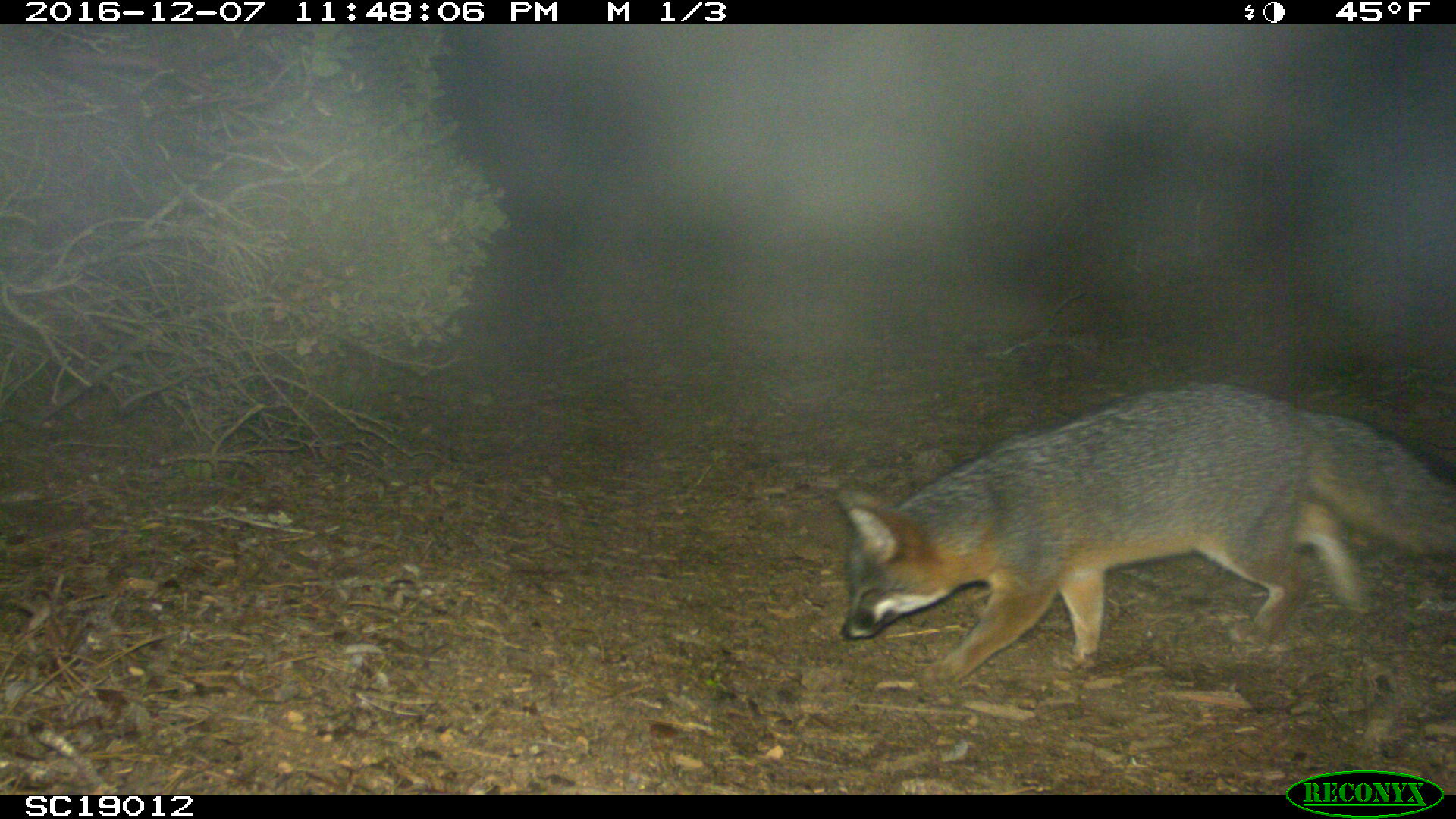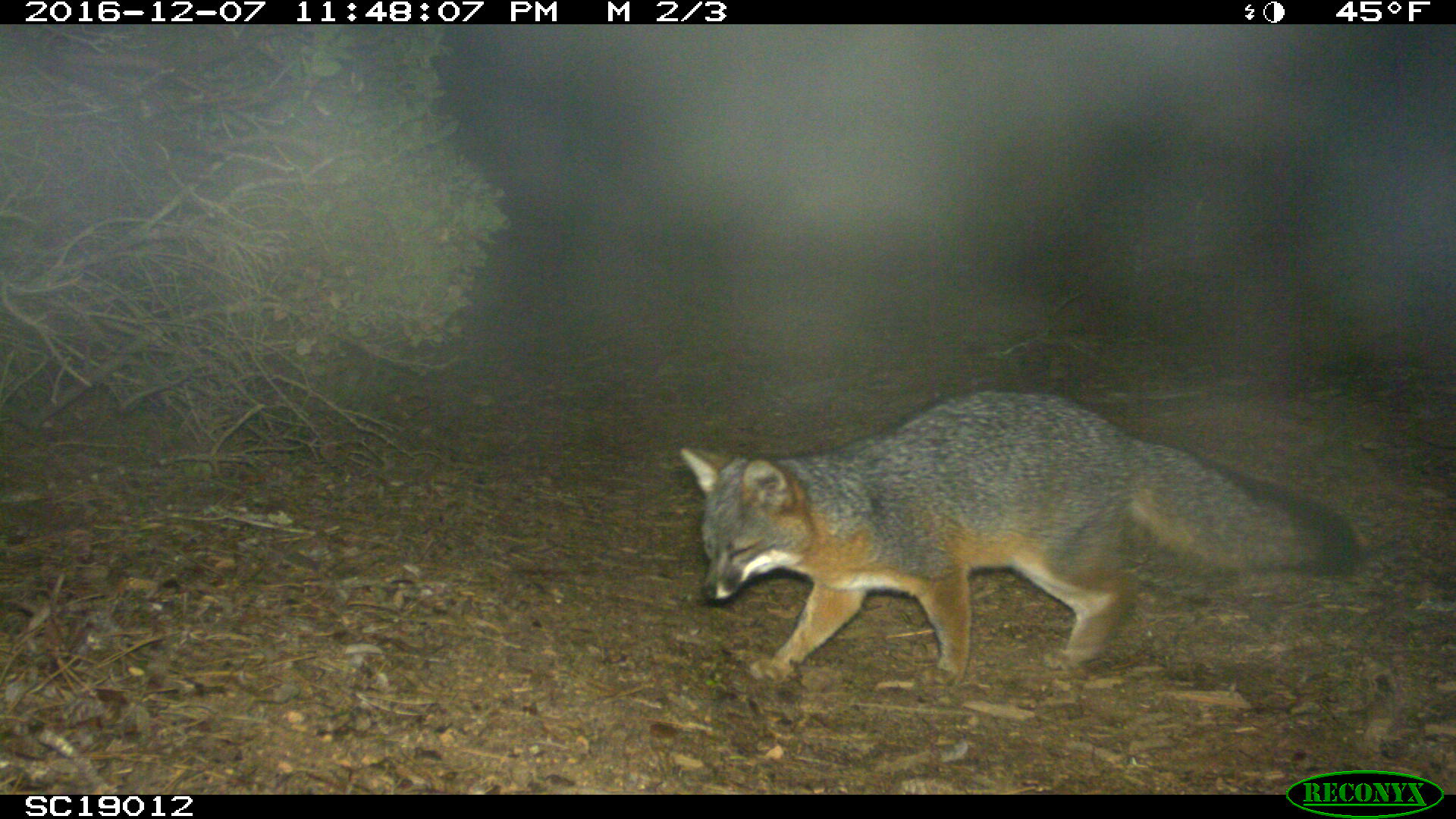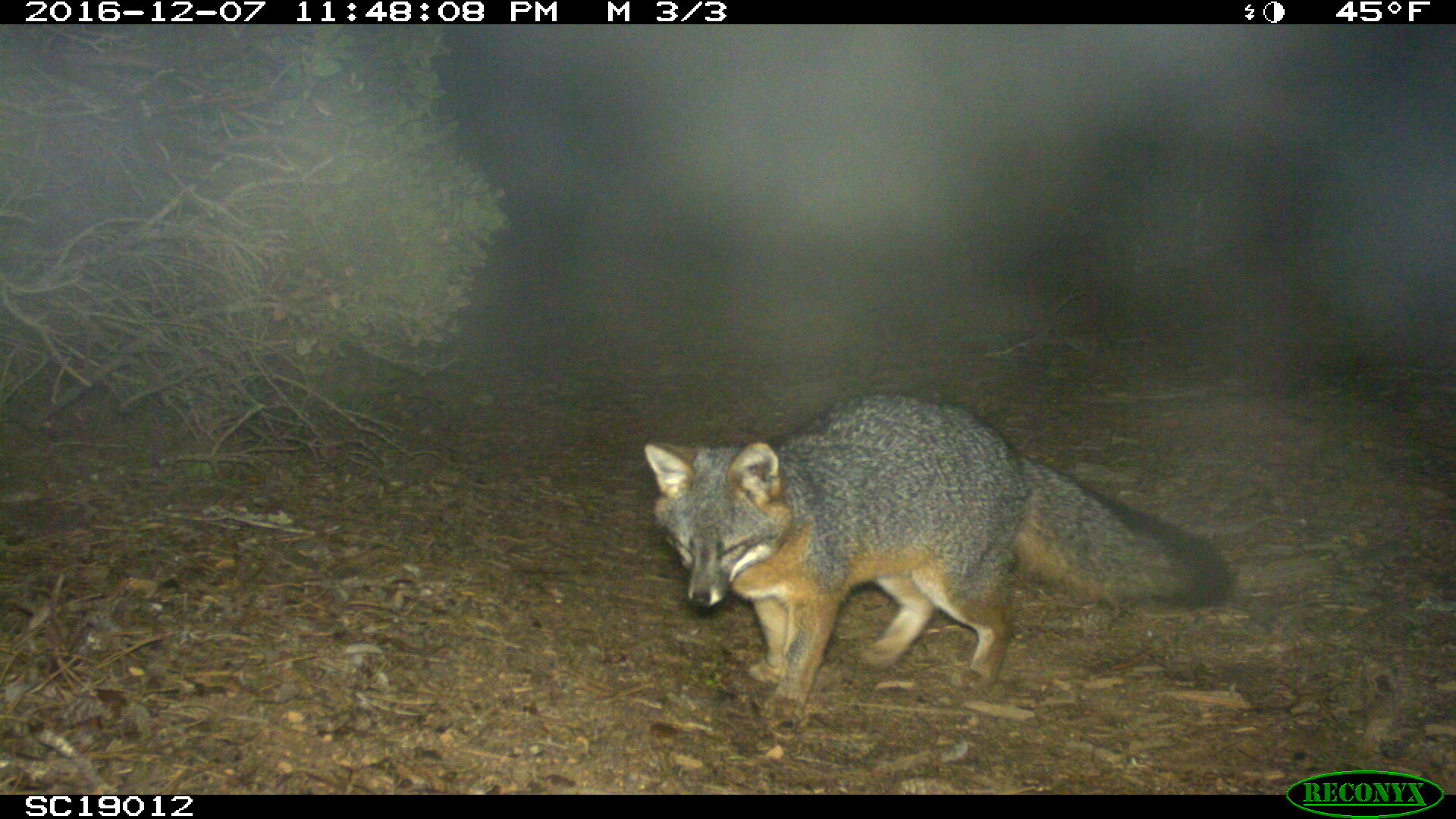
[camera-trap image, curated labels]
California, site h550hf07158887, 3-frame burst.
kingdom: Animalia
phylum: Chordata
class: Mammalia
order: Carnivora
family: Canidae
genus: Urocyon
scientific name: Urocyon littoralis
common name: island fox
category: fox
Fox (island fox) (Urocyon littoralis).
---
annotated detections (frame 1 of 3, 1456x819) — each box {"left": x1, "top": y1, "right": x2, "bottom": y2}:
fox: {"left": 836, "top": 379, "right": 1455, "bottom": 688}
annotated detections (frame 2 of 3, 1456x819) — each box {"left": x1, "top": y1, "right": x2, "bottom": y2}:
fox: {"left": 679, "top": 388, "right": 1363, "bottom": 687}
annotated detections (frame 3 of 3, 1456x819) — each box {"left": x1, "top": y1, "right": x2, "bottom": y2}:
fox: {"left": 641, "top": 391, "right": 1231, "bottom": 740}